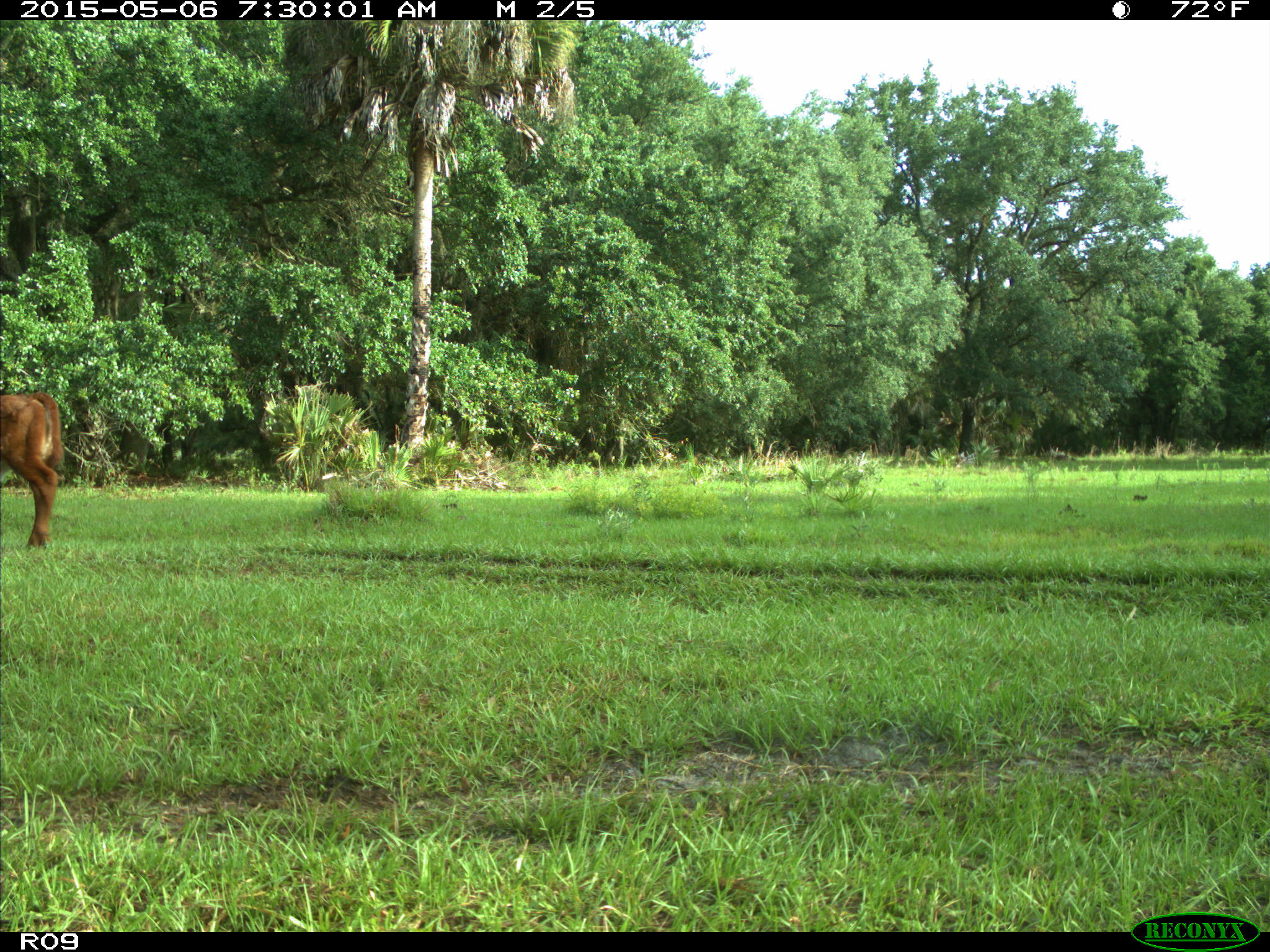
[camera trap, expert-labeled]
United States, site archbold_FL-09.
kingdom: Animalia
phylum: Chordata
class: Mammalia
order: Artiodactyla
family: Bovidae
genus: Bos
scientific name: Bos taurus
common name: domestic cow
Bos taurus (domestic cow).